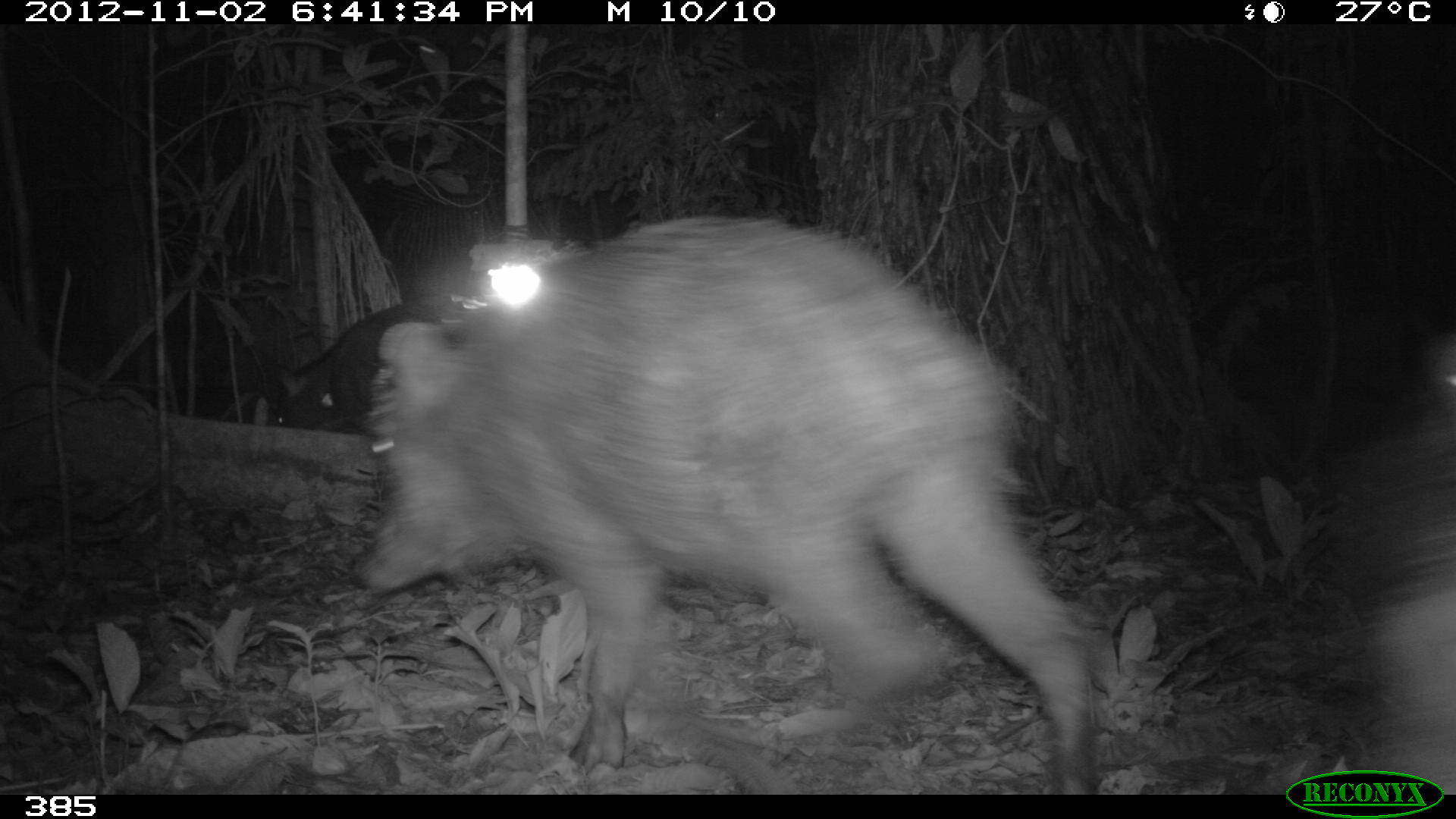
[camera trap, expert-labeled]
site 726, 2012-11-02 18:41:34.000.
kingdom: Animalia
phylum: Chordata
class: Mammalia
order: Artiodactyla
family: Tayassuidae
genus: Tayassu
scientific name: Tayassu pecari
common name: white-lipped peccary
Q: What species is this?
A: Tayassu pecari (white-lipped peccary).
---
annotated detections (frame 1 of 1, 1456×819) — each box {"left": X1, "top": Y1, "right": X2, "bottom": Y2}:
tayassu pecari: {"left": 350, "top": 214, "right": 1098, "bottom": 795}; {"left": 1367, "top": 330, "right": 1456, "bottom": 786}; {"left": 275, "top": 293, "right": 447, "bottom": 433}